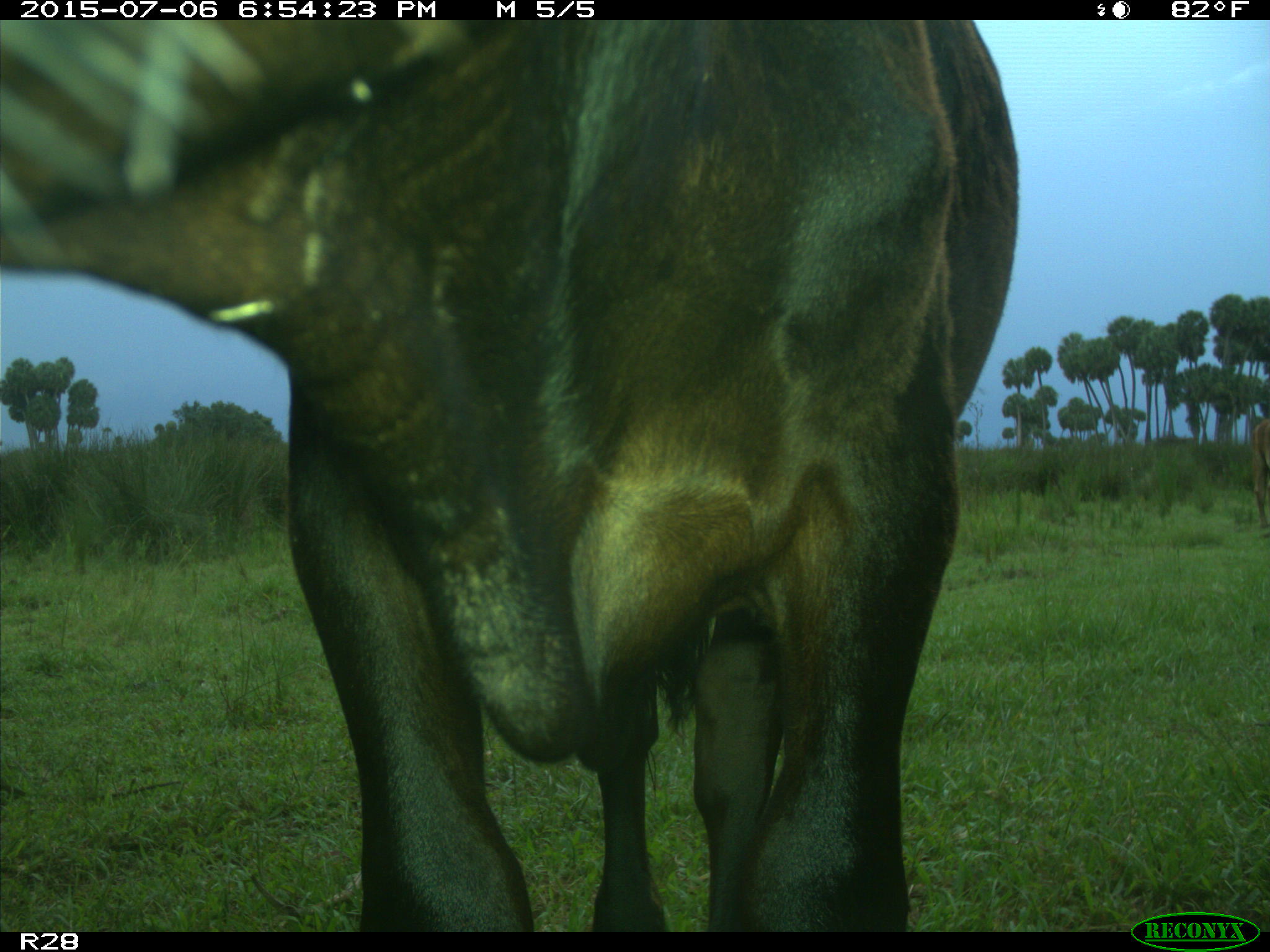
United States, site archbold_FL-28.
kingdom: Animalia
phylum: Chordata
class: Mammalia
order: Artiodactyla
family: Bovidae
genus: Bos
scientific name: Bos taurus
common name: domestic cow